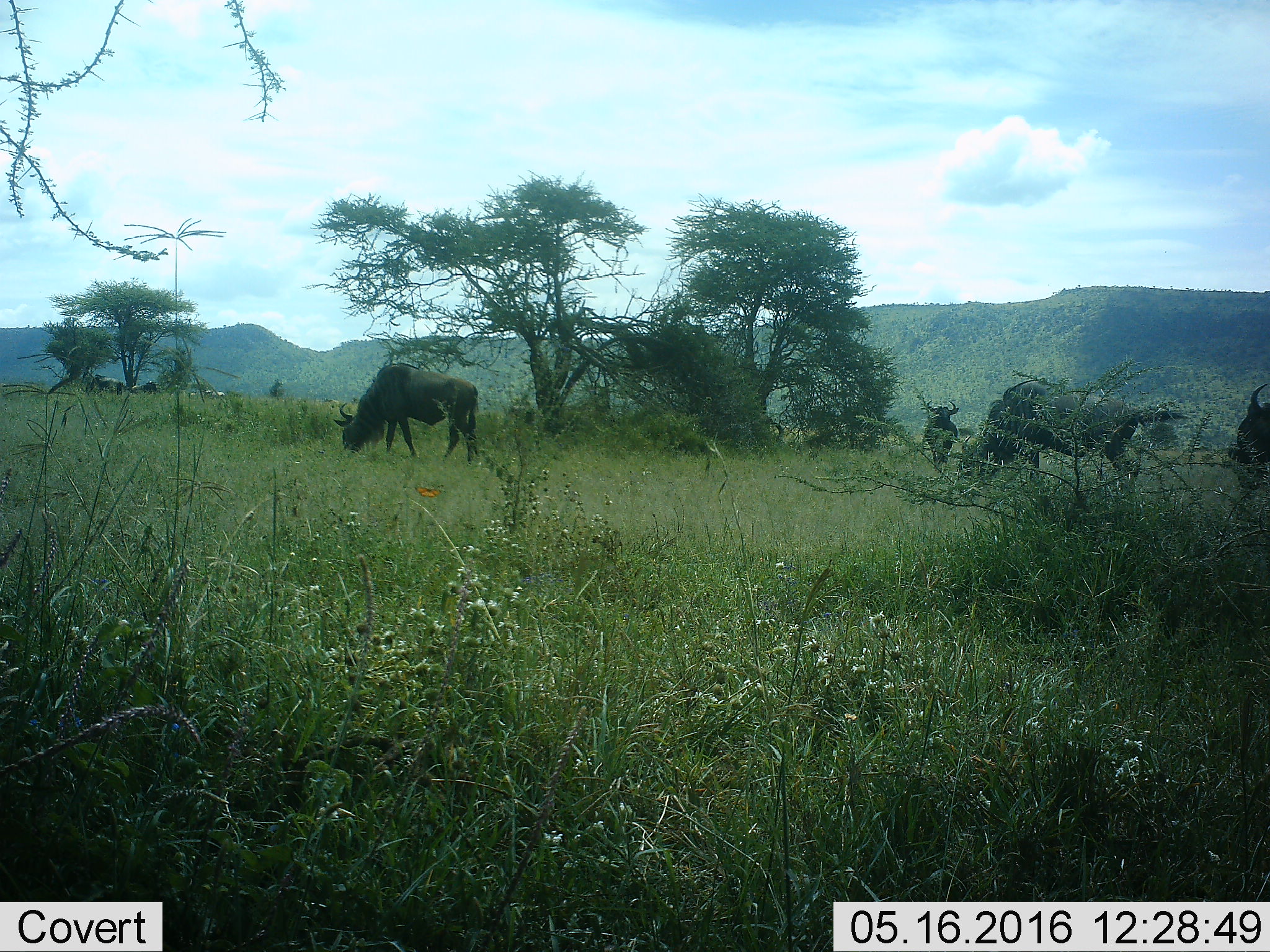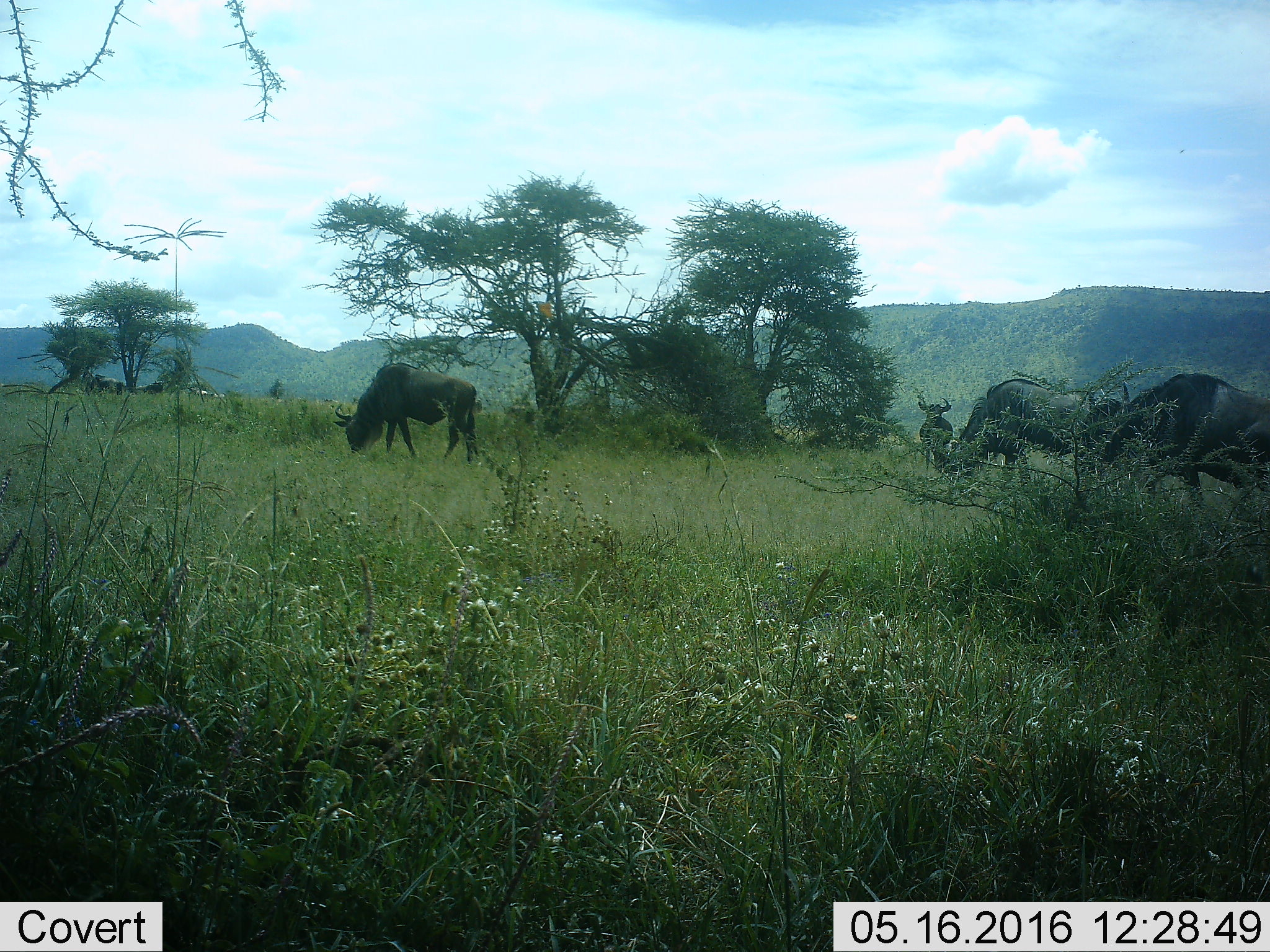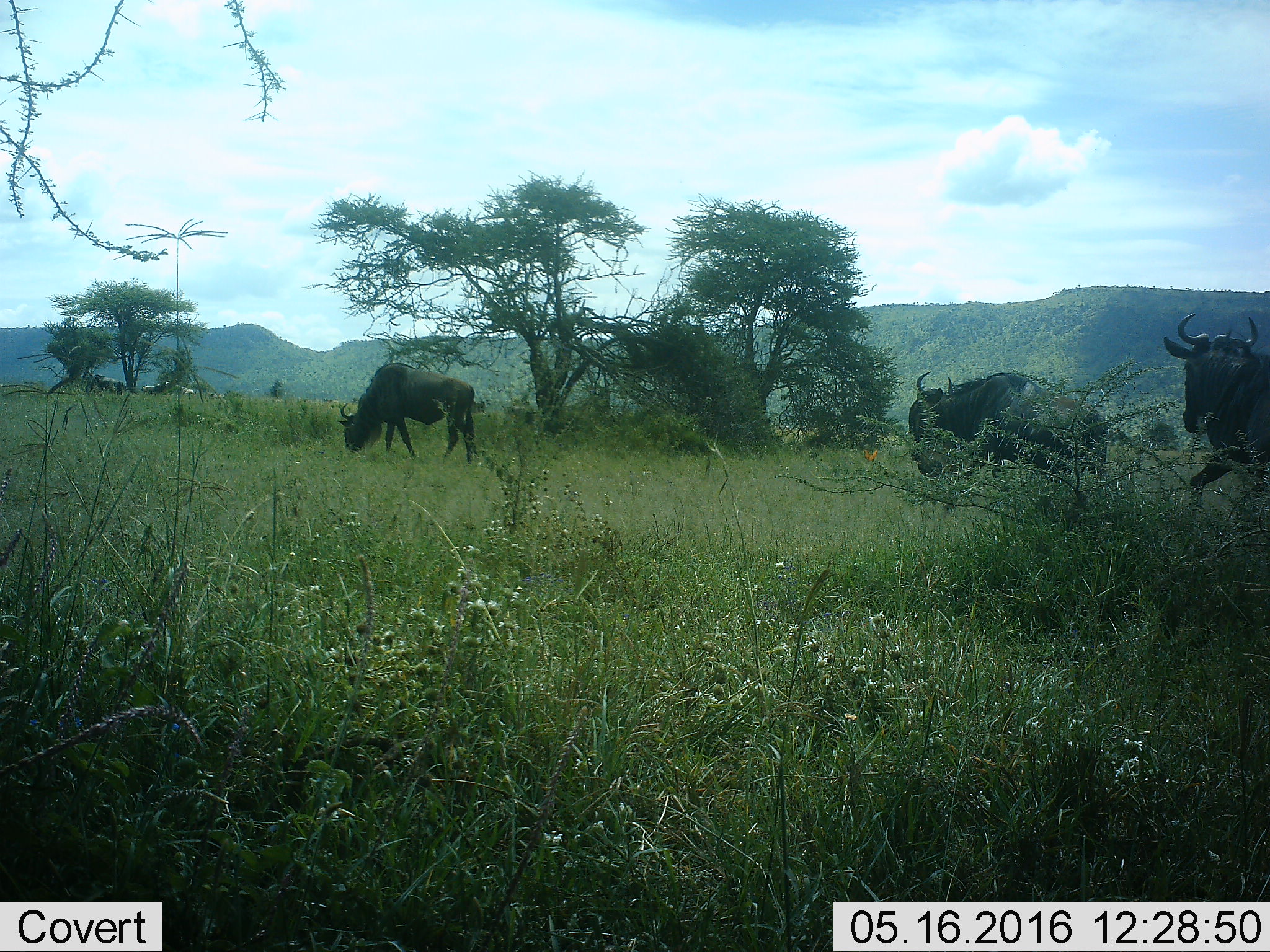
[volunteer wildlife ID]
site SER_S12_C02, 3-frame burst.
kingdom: Animalia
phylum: Chordata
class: Mammalia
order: Artiodactyla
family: Bovidae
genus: Connochaetes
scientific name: Connochaetes taurinus taurinus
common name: blue wildebeest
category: wildebeestblue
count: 5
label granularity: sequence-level